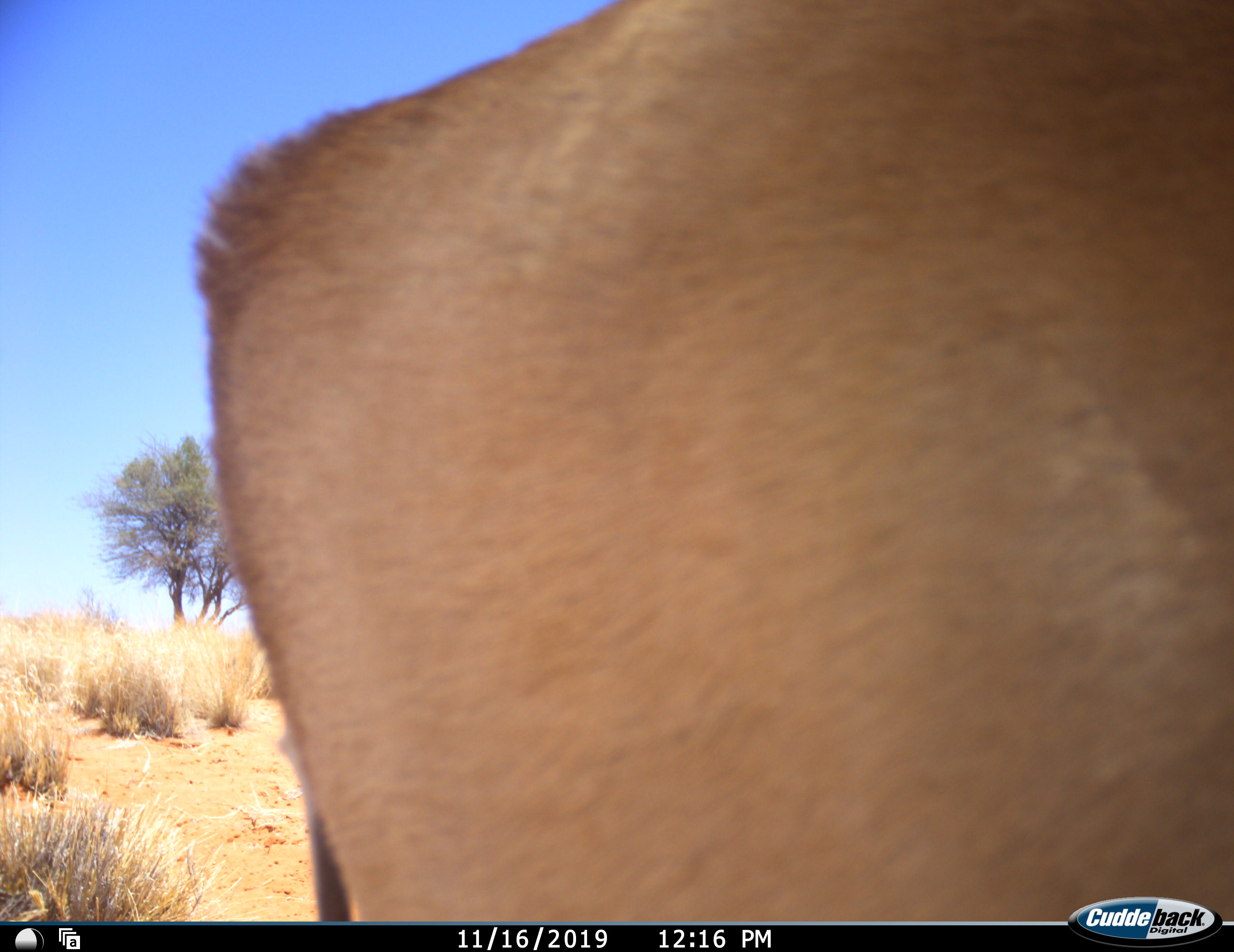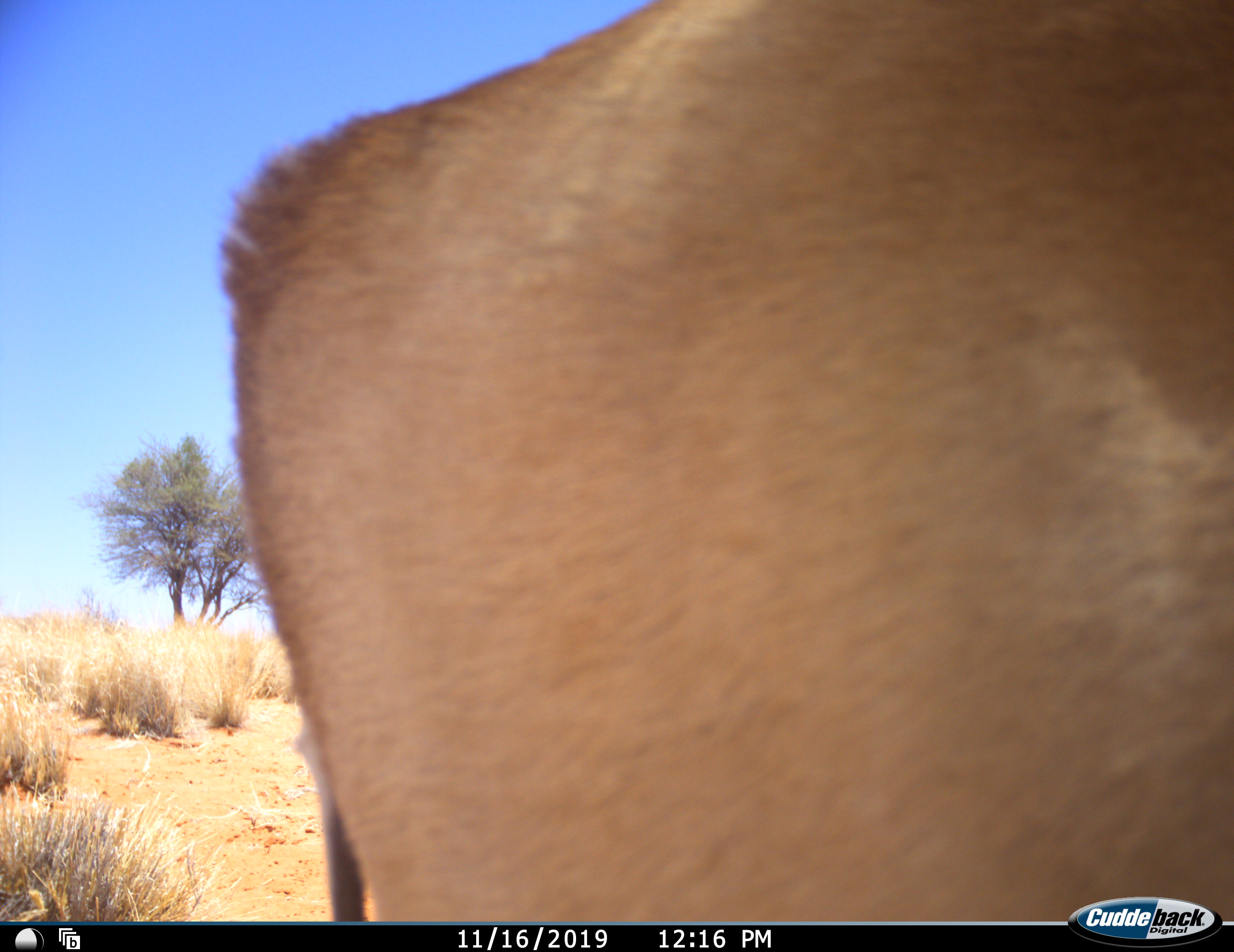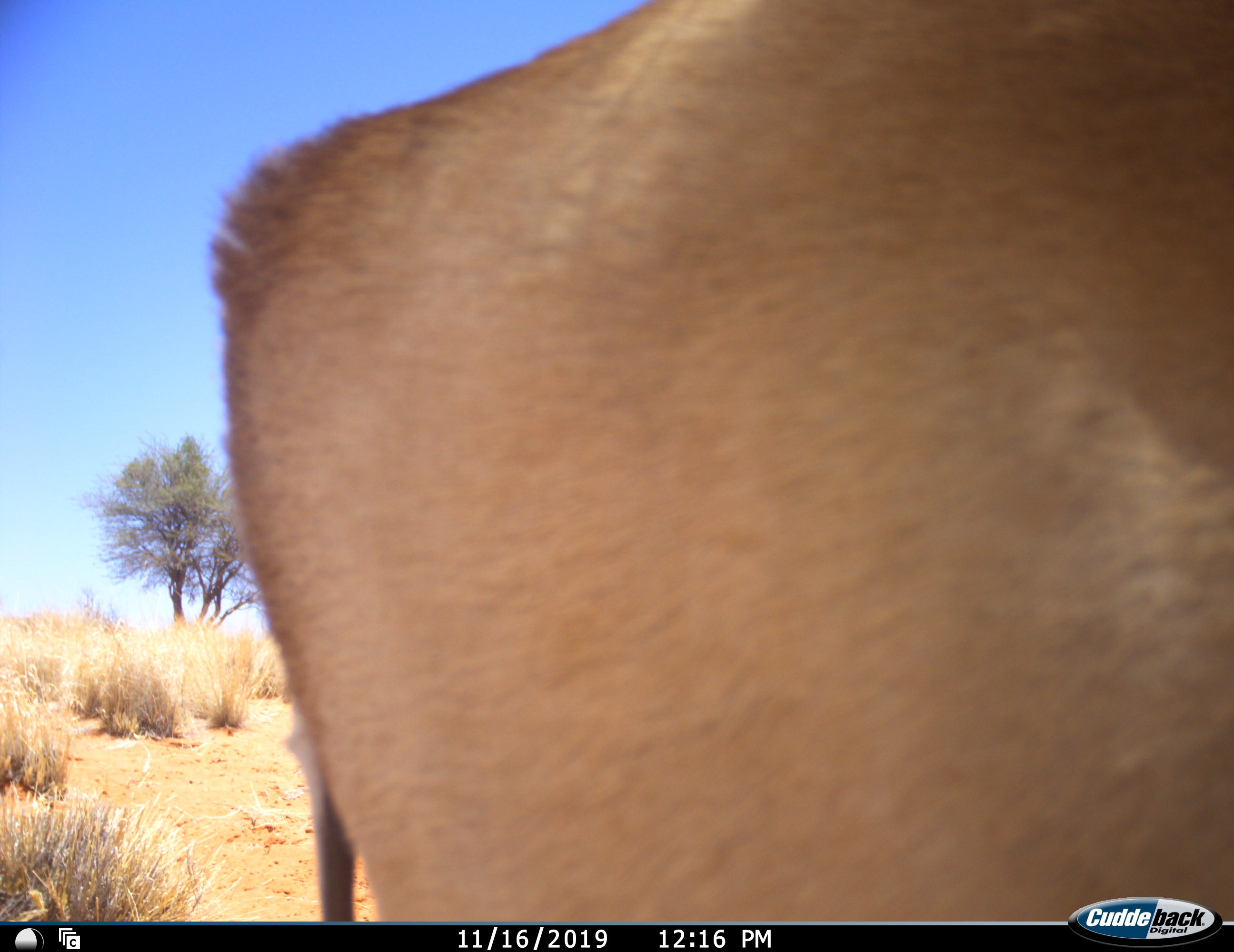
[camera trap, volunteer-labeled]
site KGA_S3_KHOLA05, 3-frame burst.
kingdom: Animalia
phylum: Chordata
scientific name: Vertebrata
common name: domestic animal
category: domesticanimal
Domesticanimal (domestic animal) (Vertebrata), count 1. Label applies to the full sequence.